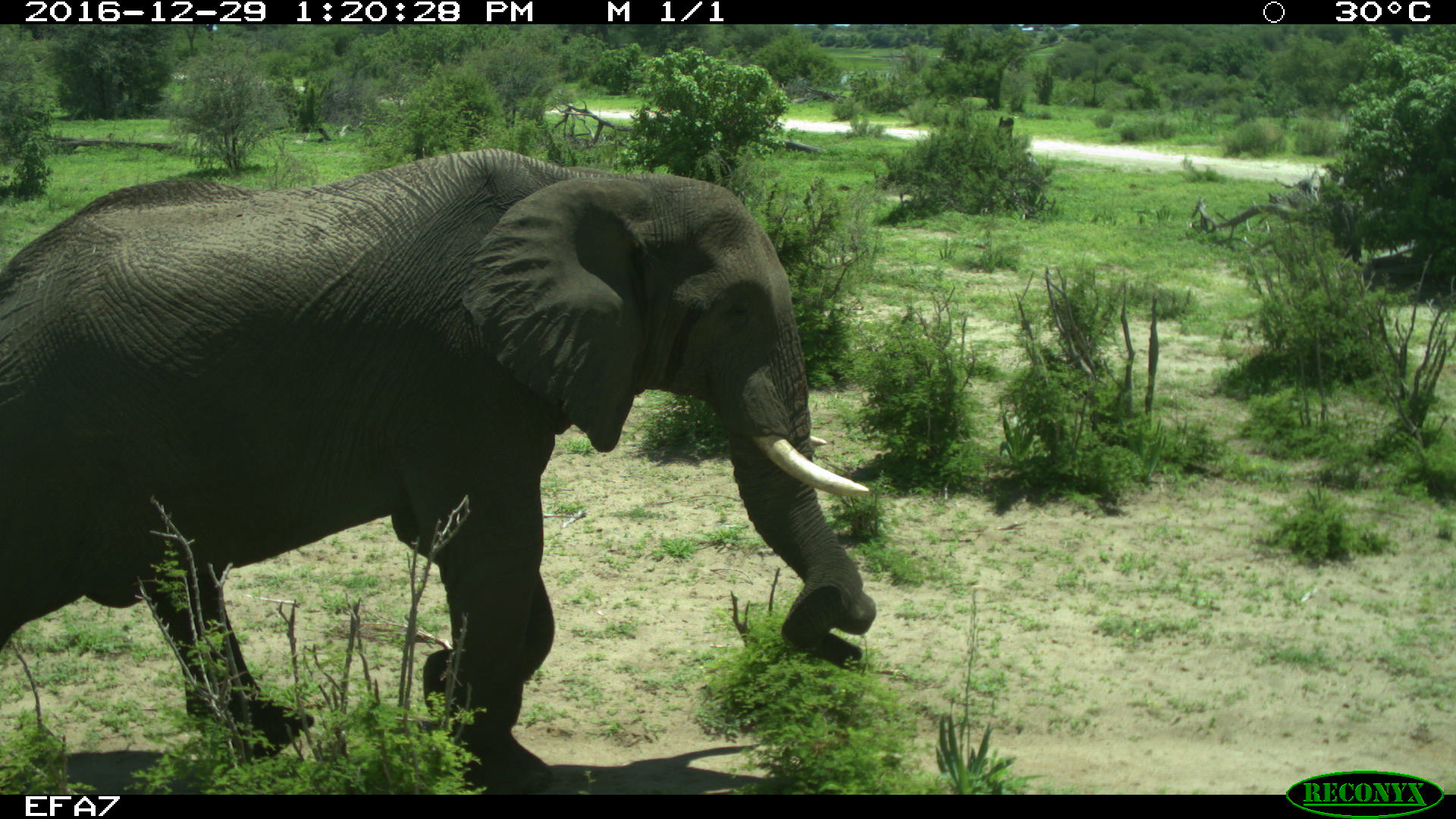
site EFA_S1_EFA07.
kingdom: Animalia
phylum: Chordata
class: Mammalia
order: Proboscidea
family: Elephantidae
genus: Loxodonta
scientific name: Loxodonta africana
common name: african bush elephant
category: elephant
Elephant (african bush elephant) (Loxodonta africana), count 1. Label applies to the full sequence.